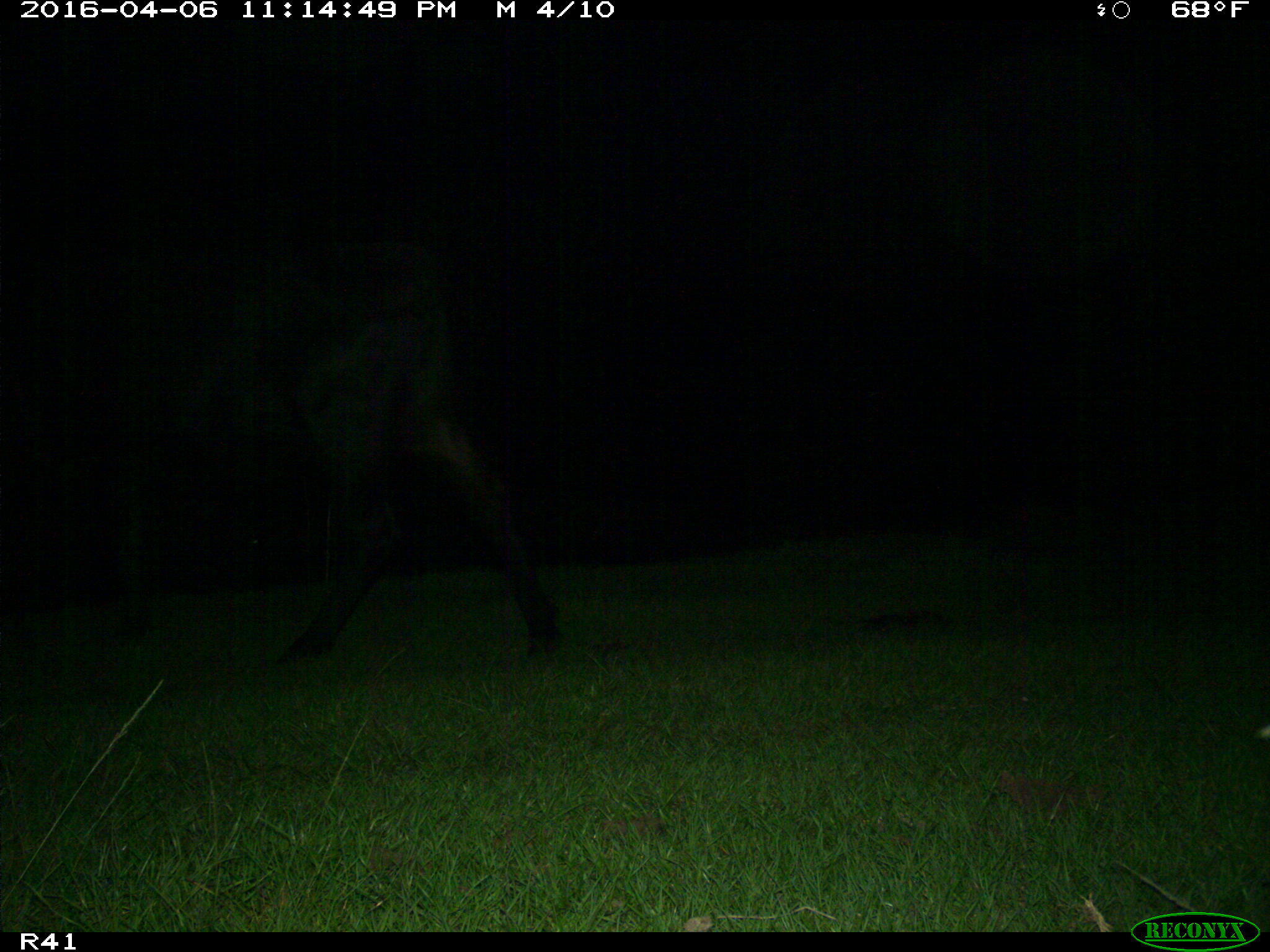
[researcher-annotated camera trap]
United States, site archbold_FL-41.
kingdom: Animalia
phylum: Chordata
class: Mammalia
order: Artiodactyla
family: Bovidae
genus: Bos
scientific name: Bos taurus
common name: domestic cow